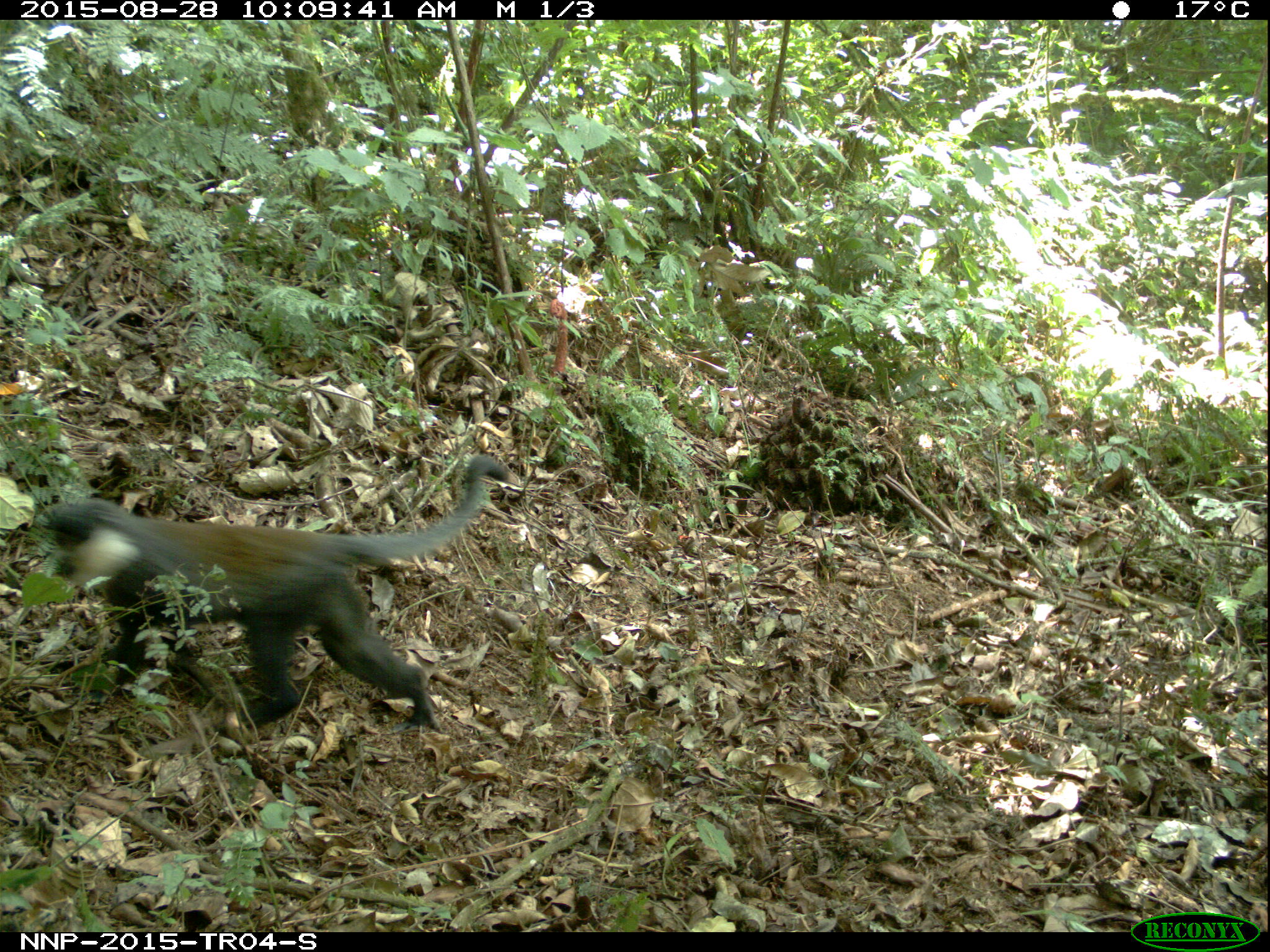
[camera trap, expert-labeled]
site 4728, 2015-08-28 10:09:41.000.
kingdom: Animalia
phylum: Chordata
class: Mammalia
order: Primates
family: Cercopithecidae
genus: Allochrocebus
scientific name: Allochrocebus lhoesti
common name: l'hoest's monkey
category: cercopithecus lhoesti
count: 1